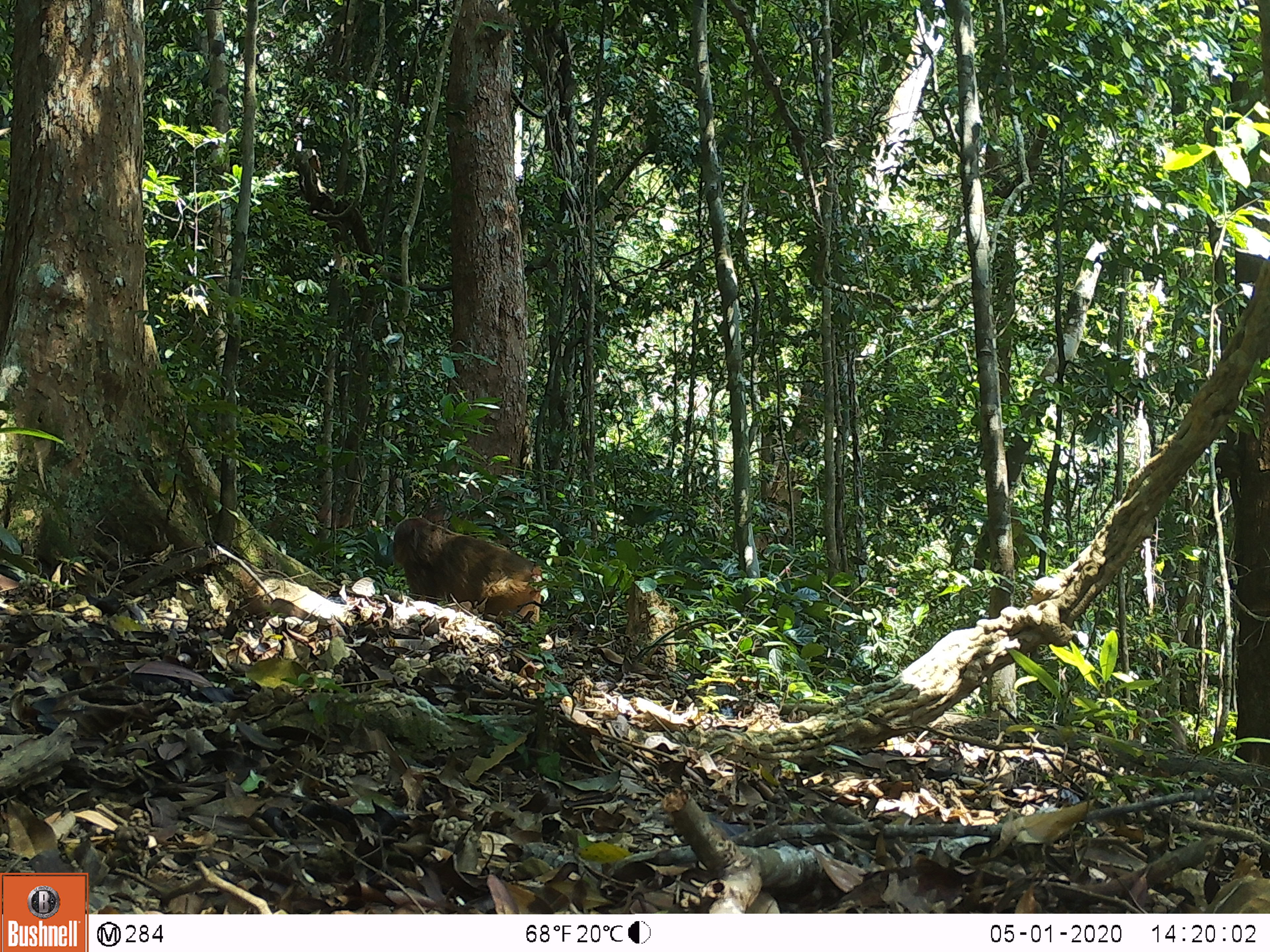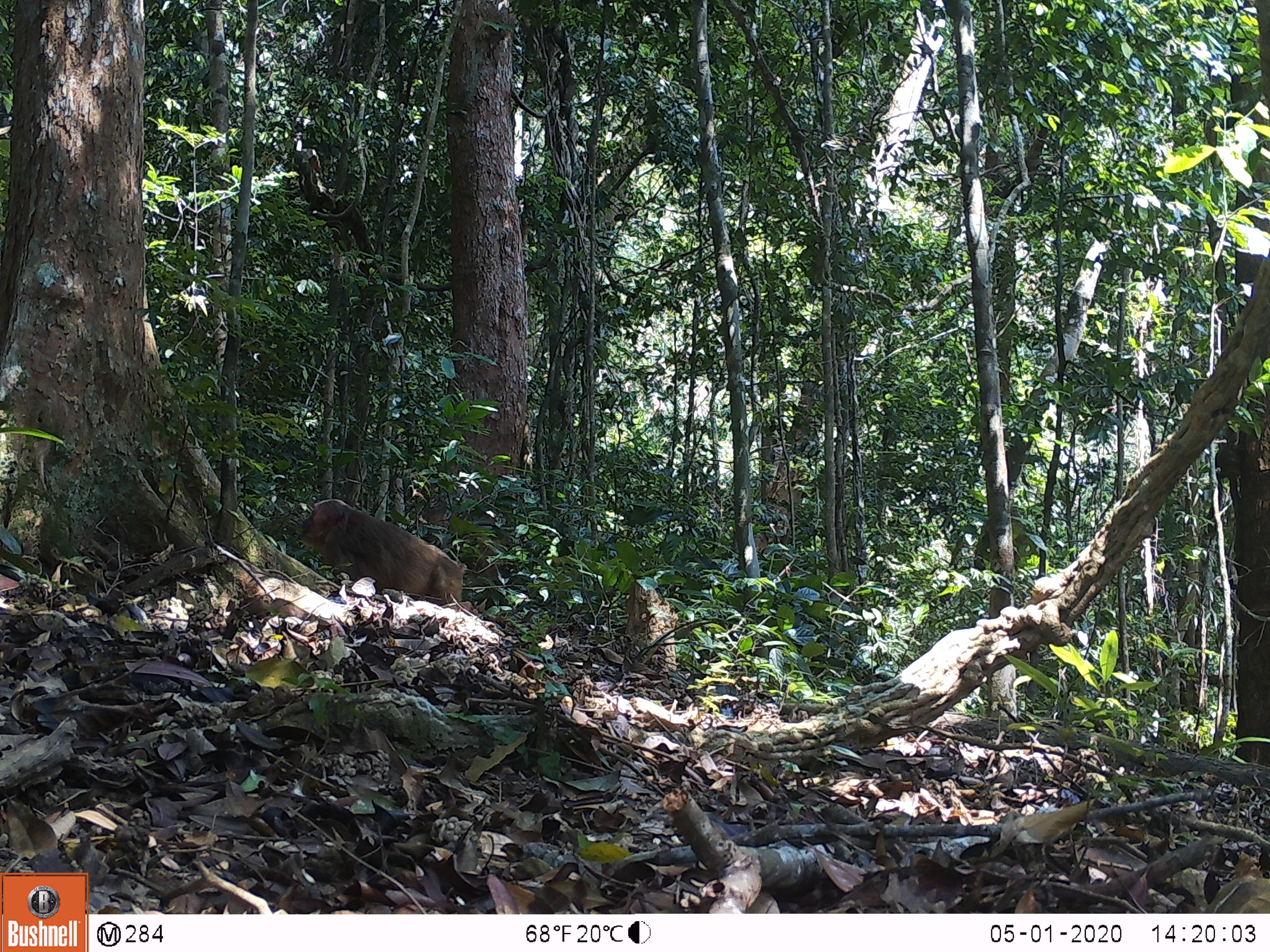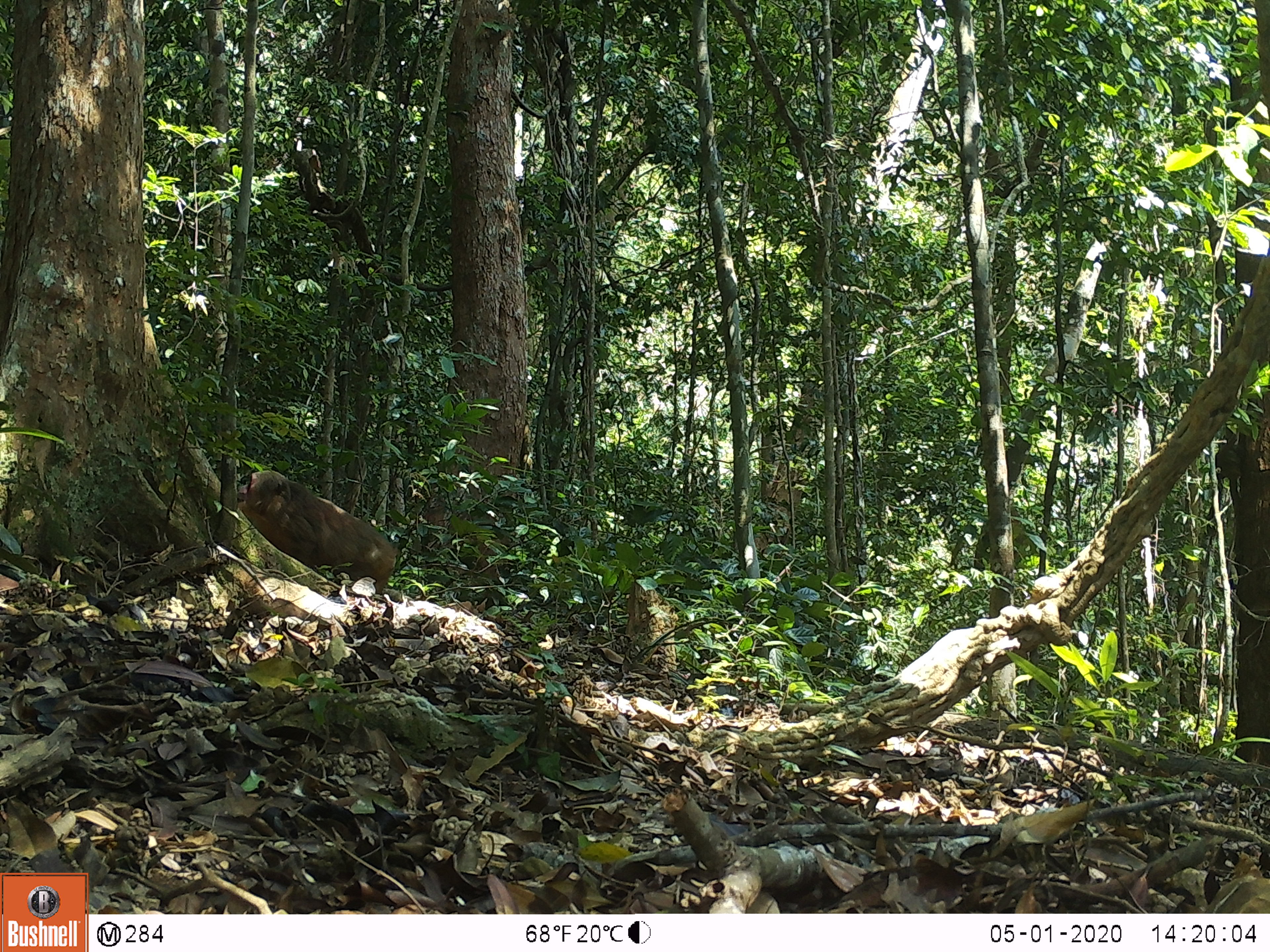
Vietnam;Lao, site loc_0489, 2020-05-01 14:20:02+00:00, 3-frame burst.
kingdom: Animalia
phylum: Chordata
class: Mammalia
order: Primates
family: Cercopithecidae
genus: Macaca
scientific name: Macaca arctoides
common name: stump-tailed macaque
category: stump tailed macaque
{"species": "stump tailed macaque (stump-tailed macaque) (Macaca arctoides)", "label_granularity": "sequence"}